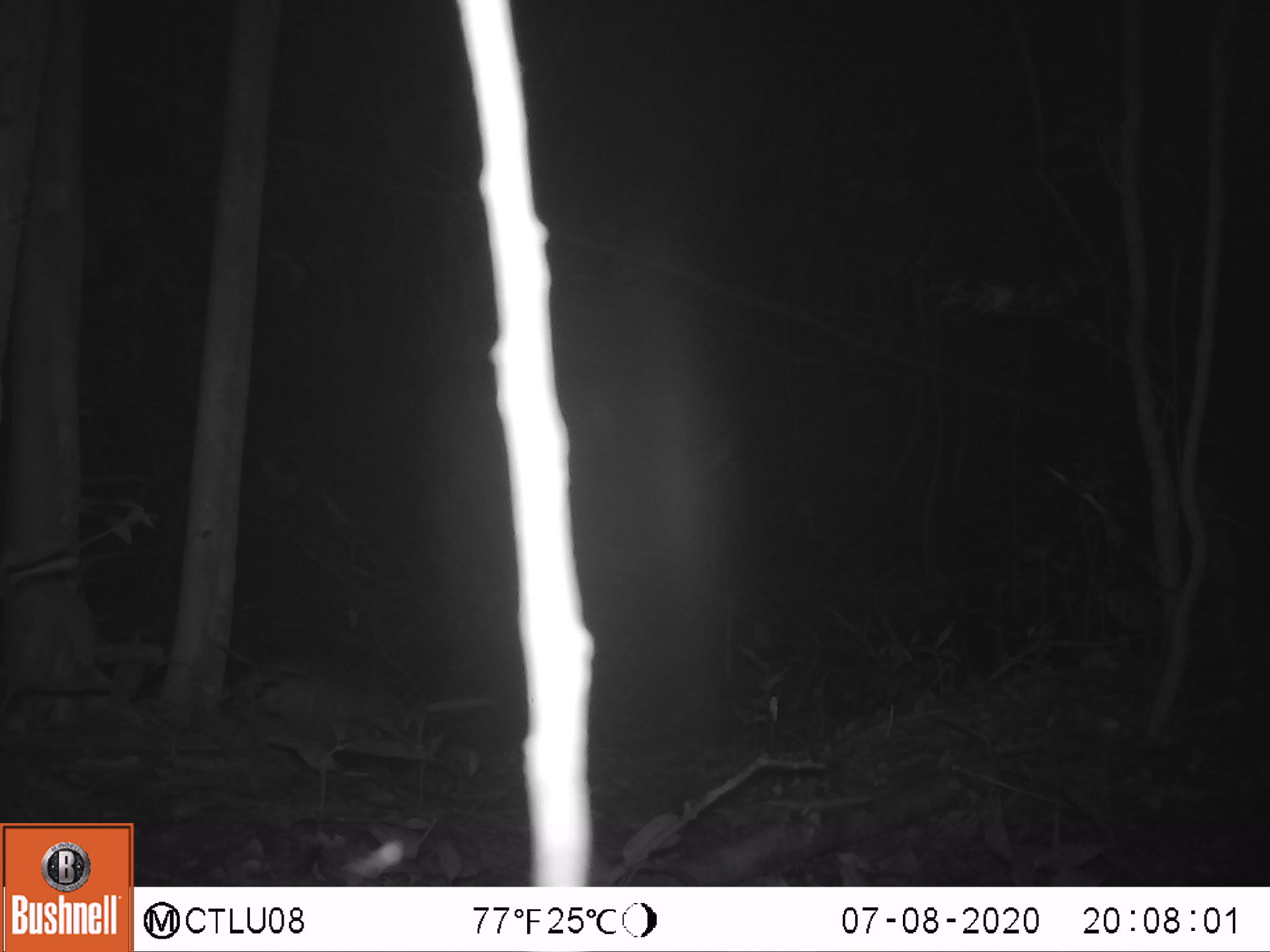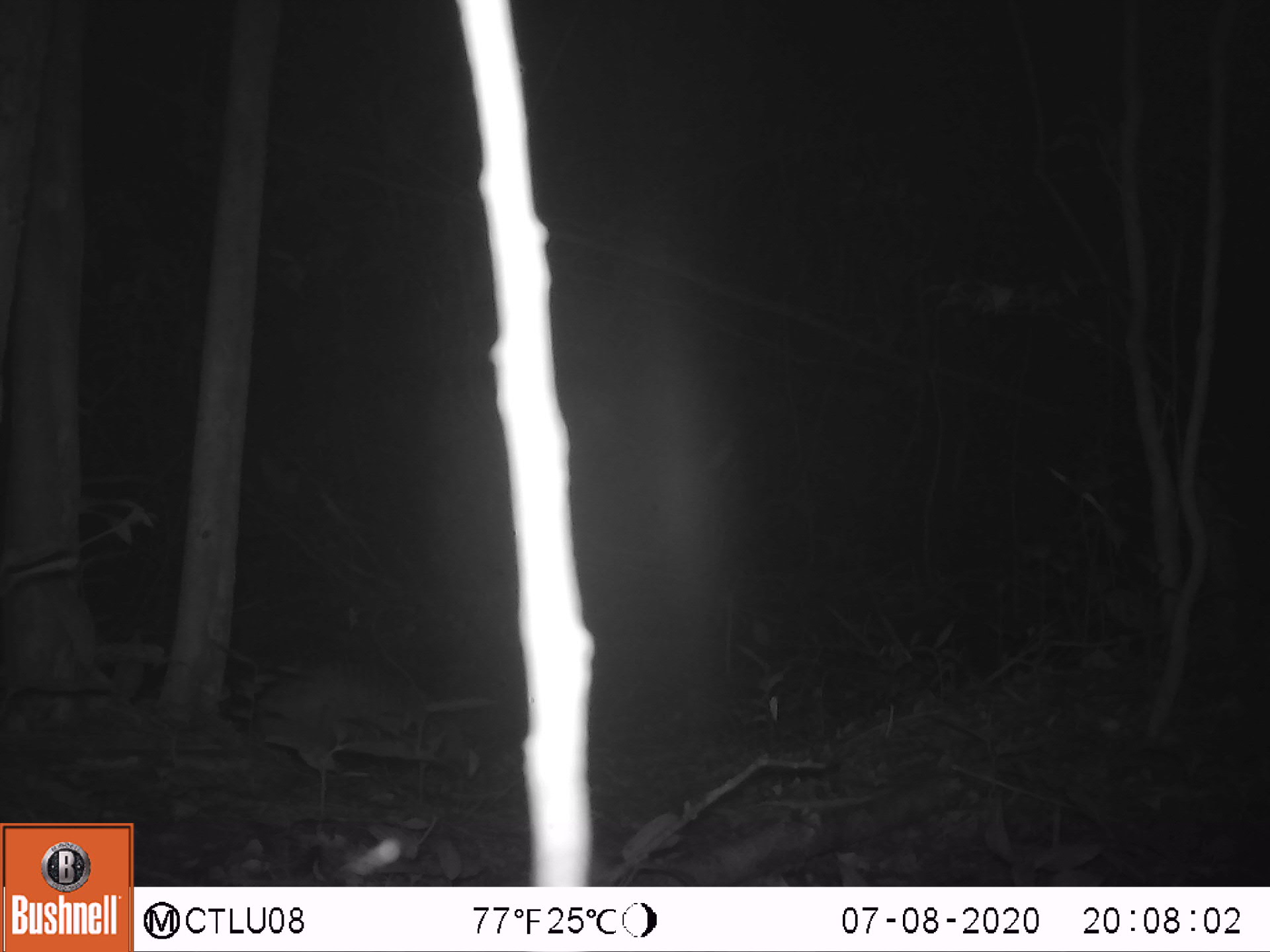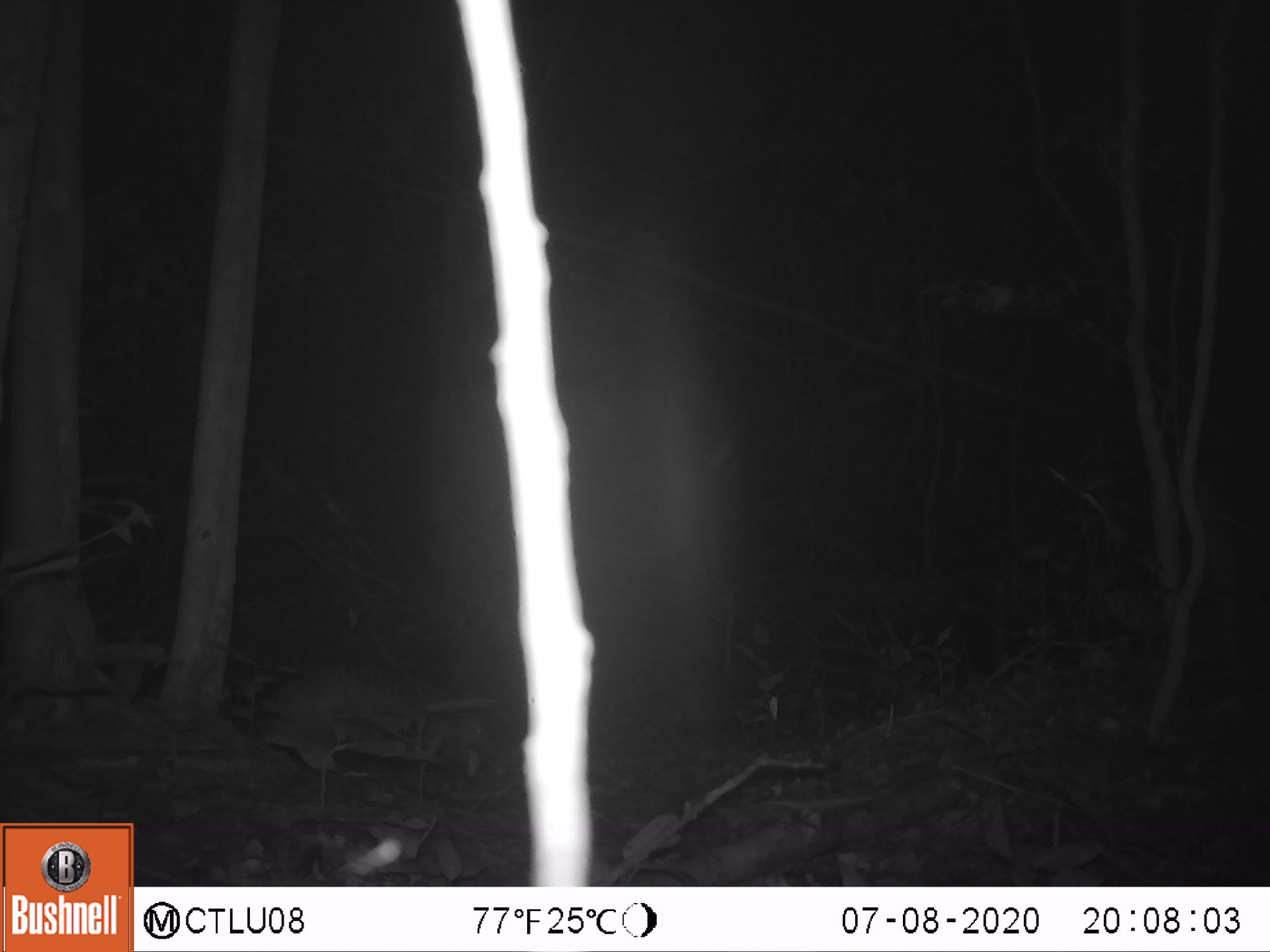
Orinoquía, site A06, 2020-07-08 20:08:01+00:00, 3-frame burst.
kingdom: Animalia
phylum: Chordata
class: Mammalia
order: Cingulata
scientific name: Cingulata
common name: armadillo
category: unknown armadillo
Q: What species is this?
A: Unknown armadillo (armadillo) (Cingulata).